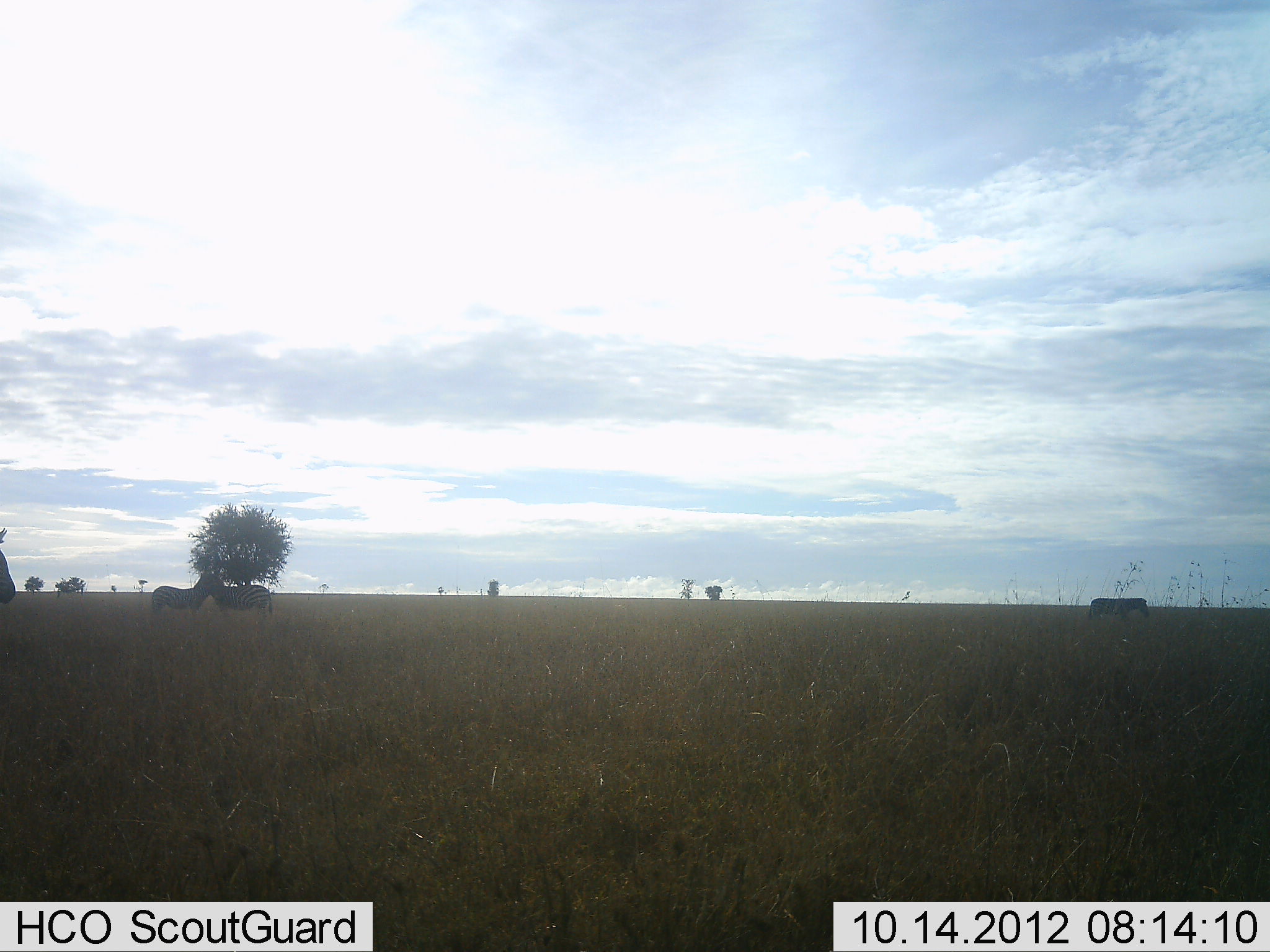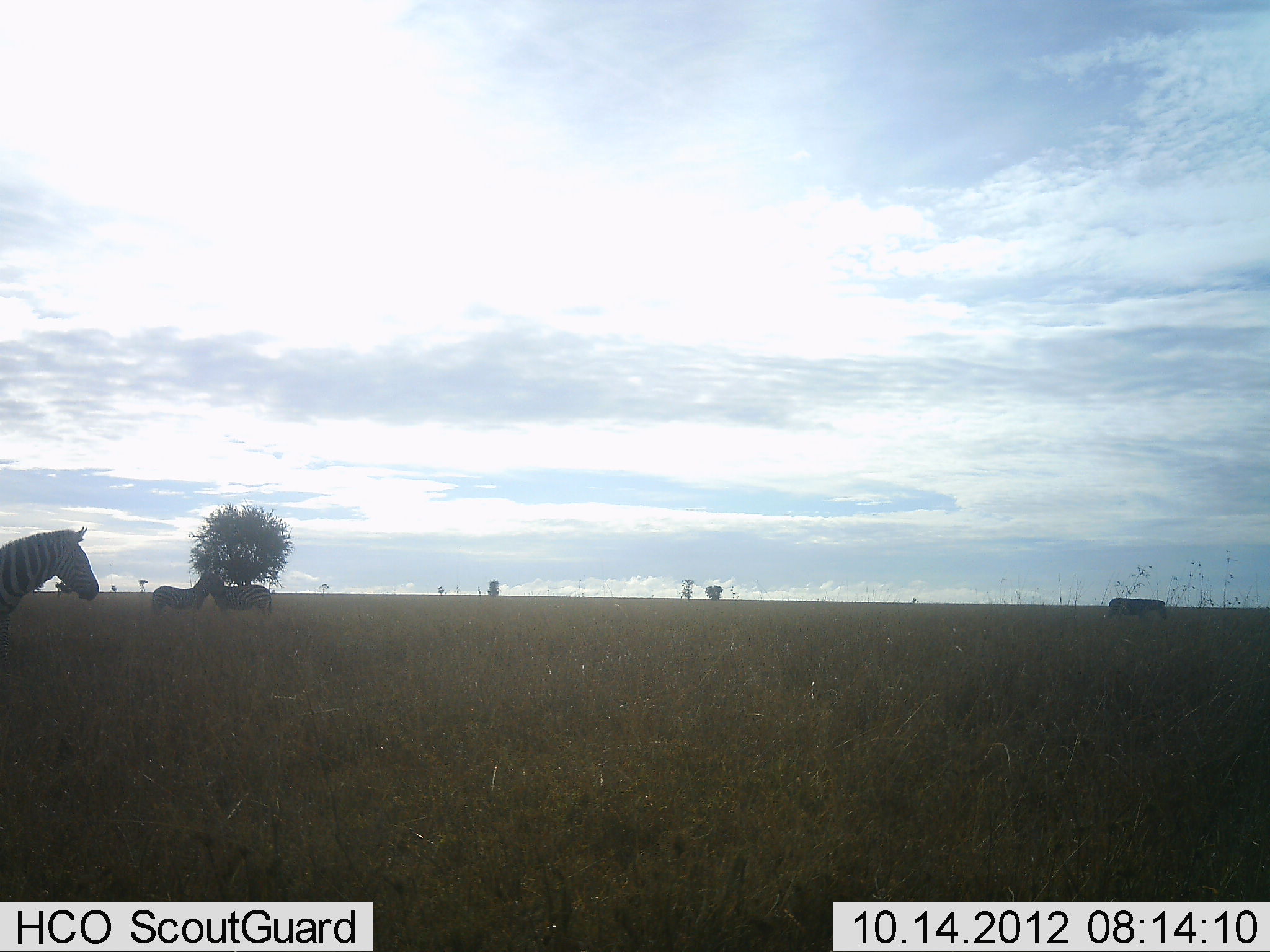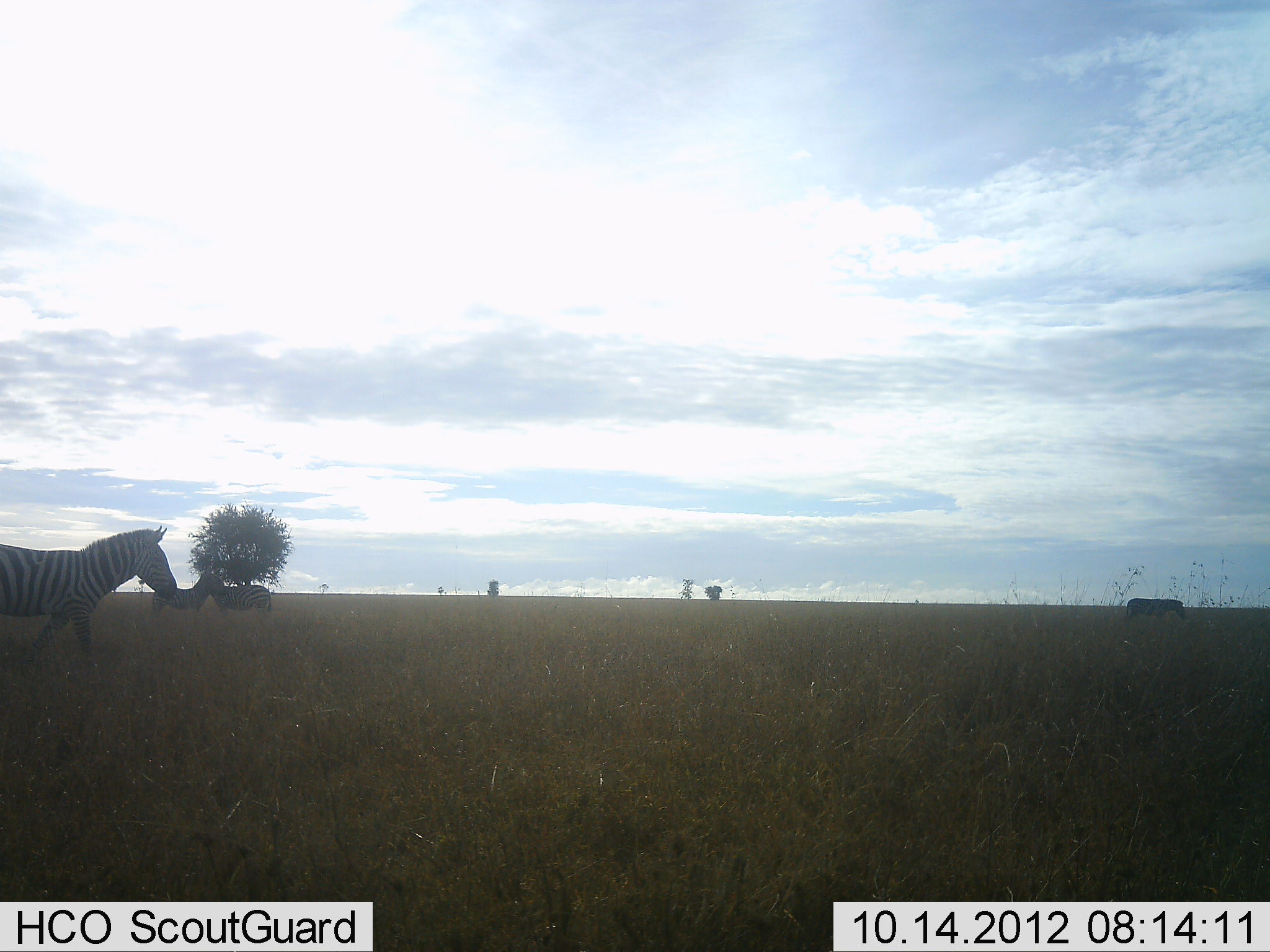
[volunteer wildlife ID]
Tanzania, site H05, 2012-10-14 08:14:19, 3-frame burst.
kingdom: Animalia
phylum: Chordata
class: Mammalia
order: Perissodactyla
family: Equidae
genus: Equus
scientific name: Equus quagga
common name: plains zebra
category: zebra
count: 4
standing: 80%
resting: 0%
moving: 70%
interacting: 0%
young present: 0%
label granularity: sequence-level